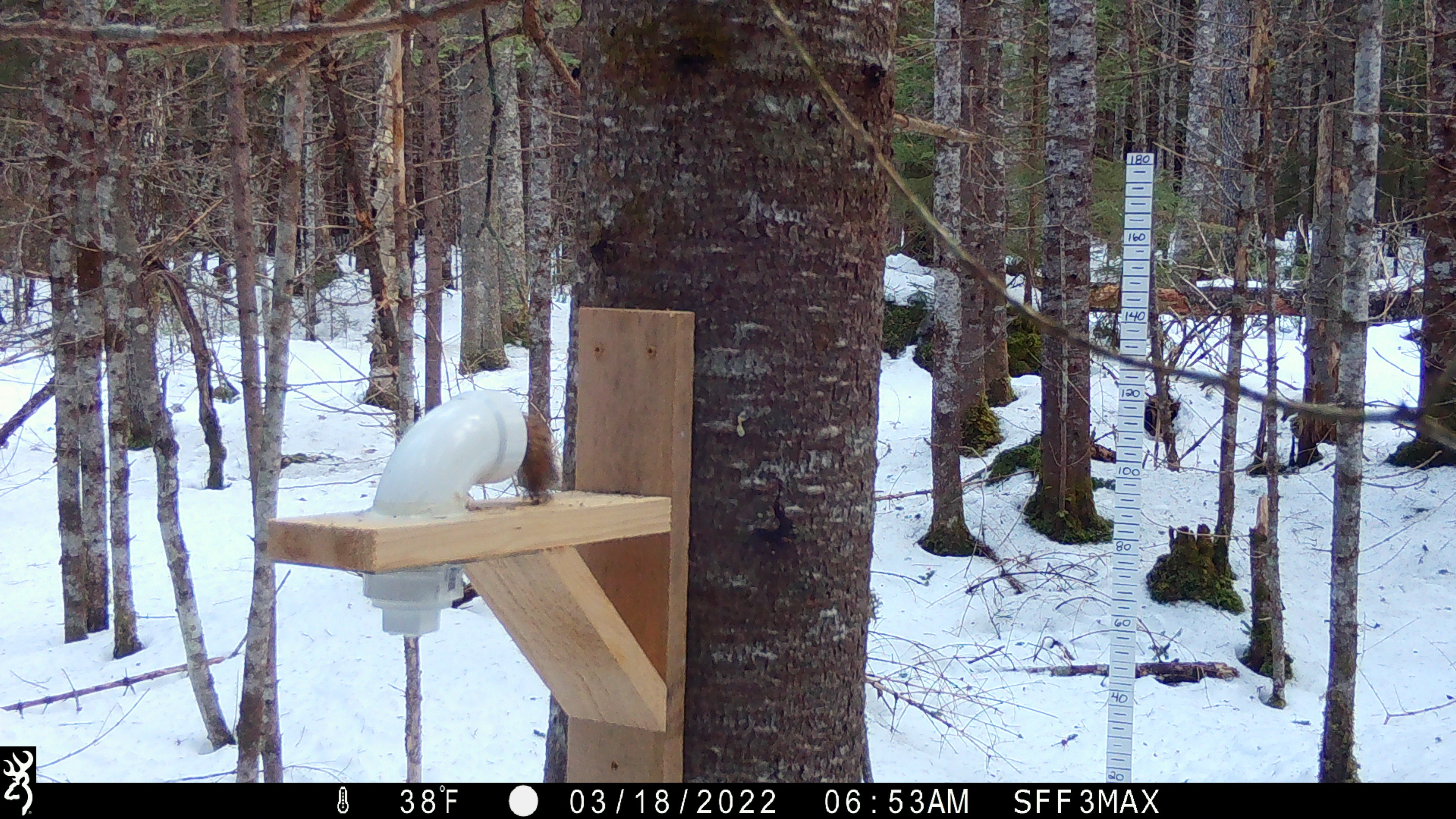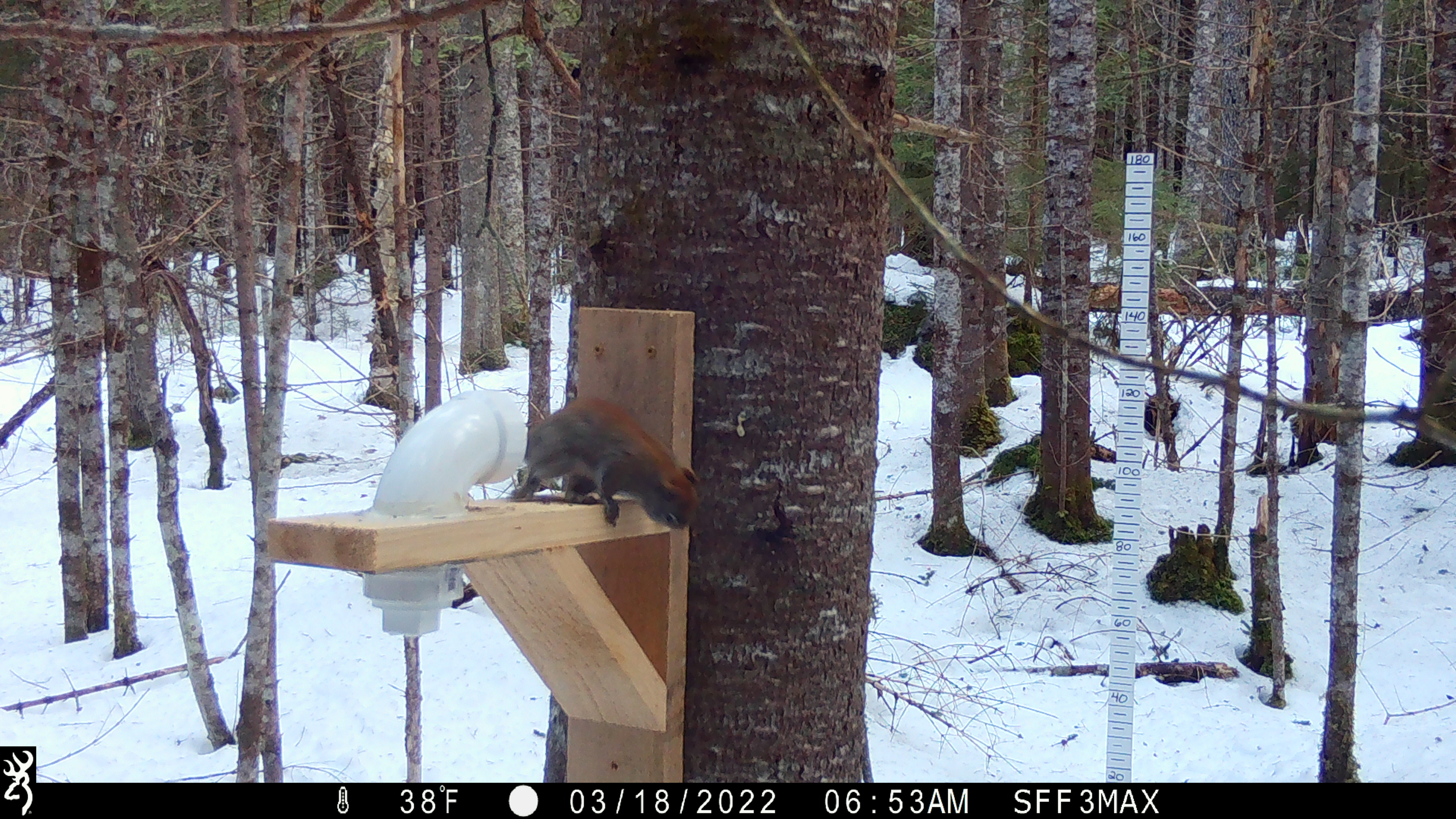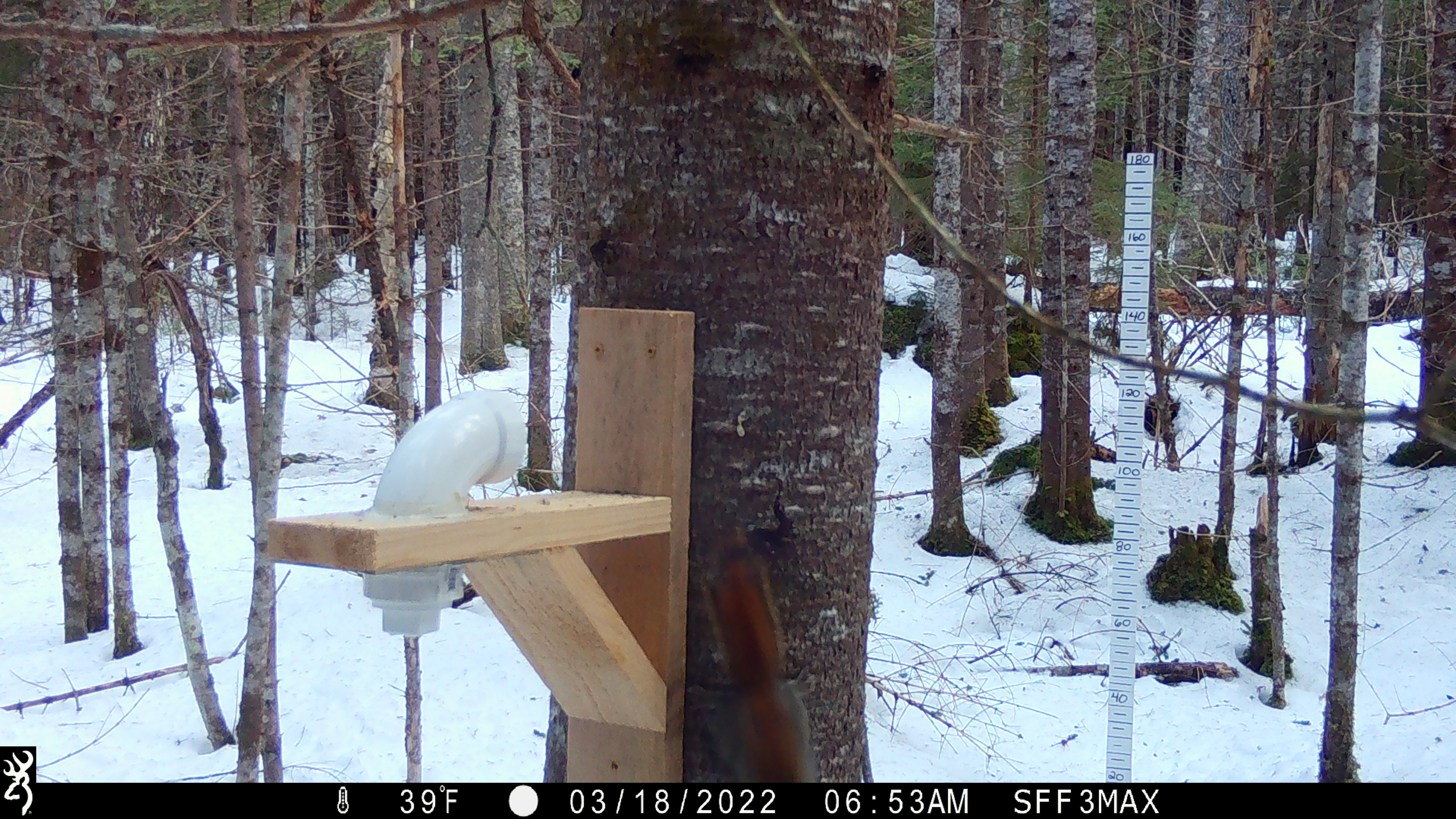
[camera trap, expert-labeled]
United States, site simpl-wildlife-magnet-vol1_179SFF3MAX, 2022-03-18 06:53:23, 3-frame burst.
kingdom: Animalia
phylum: Chordata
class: Mammalia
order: Rodentia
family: Sciuridae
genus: Tamiasciurus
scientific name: Tamiasciurus hudsonicus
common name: red squirrel